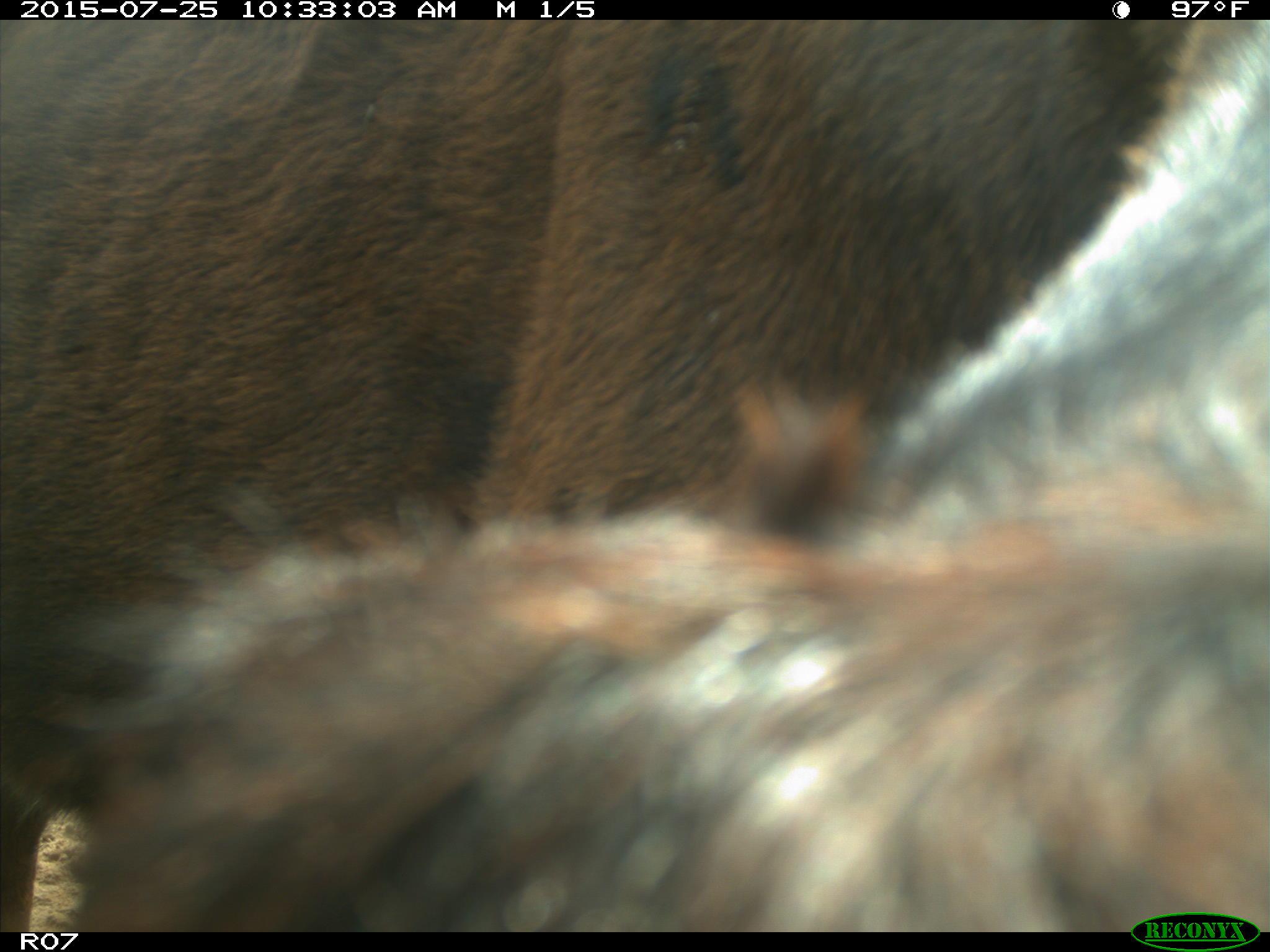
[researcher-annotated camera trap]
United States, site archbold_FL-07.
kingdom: Animalia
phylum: Chordata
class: Mammalia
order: Artiodactyla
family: Bovidae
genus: Bos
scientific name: Bos taurus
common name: domestic cow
Bos taurus (domestic cow).